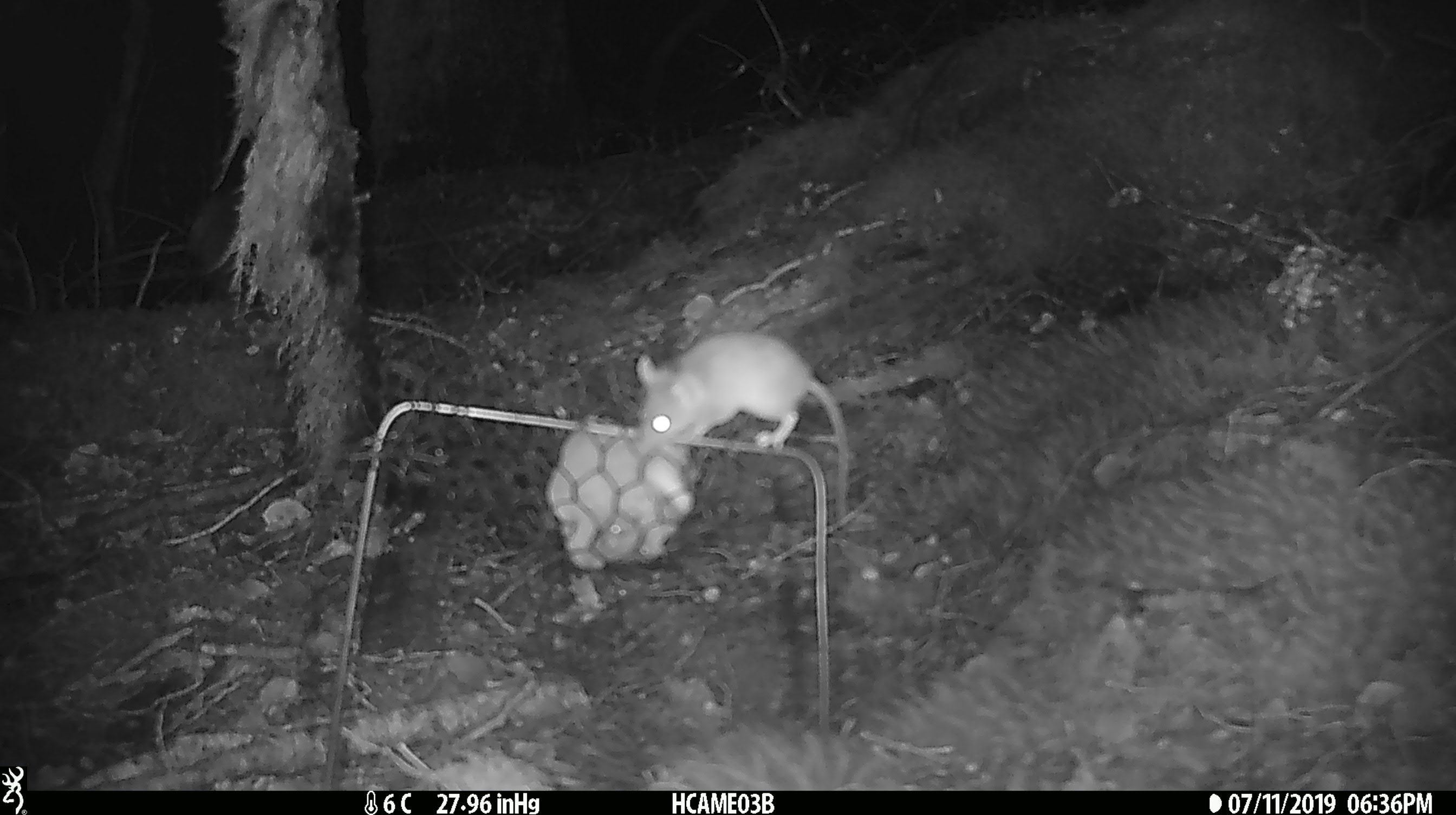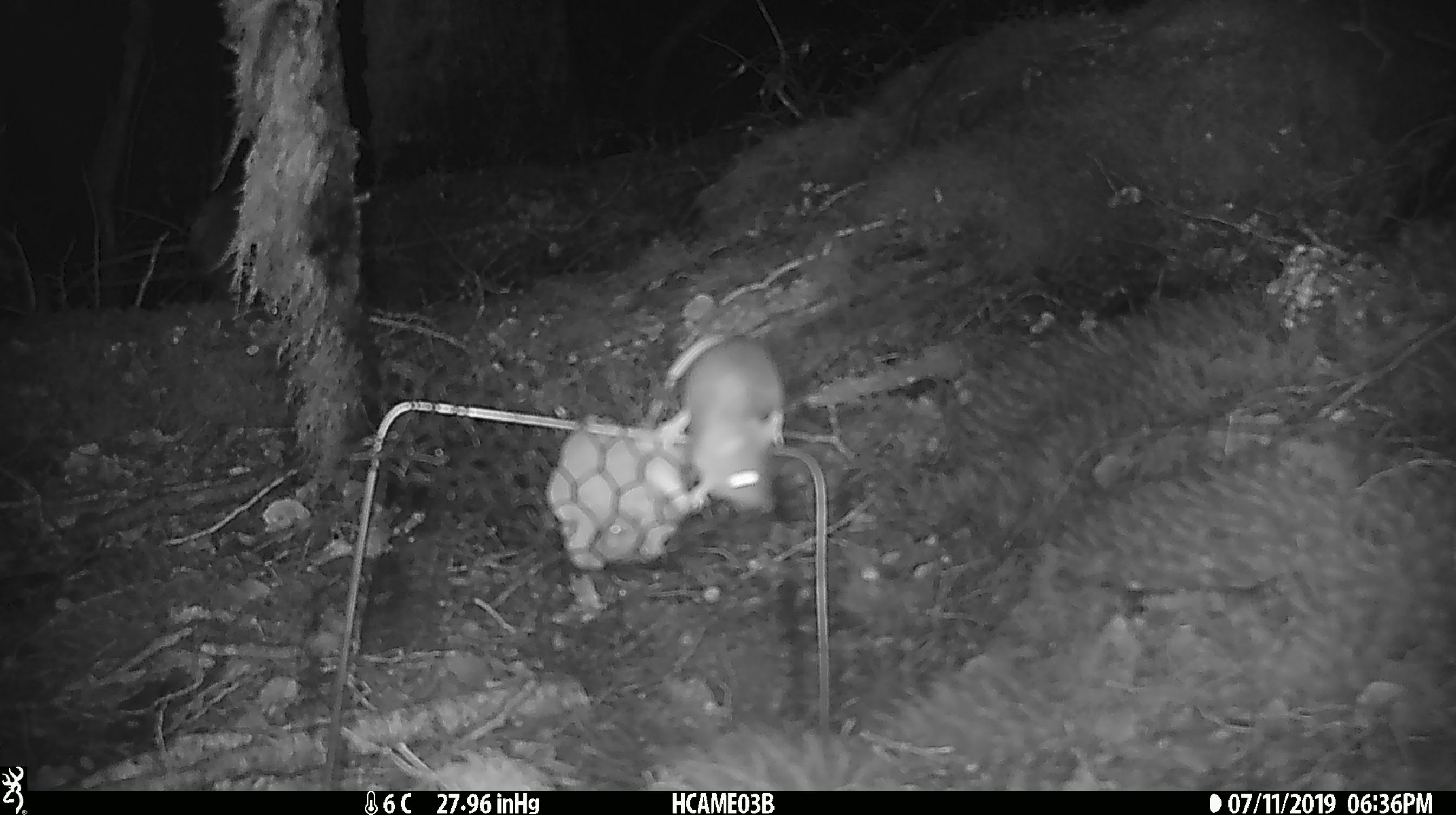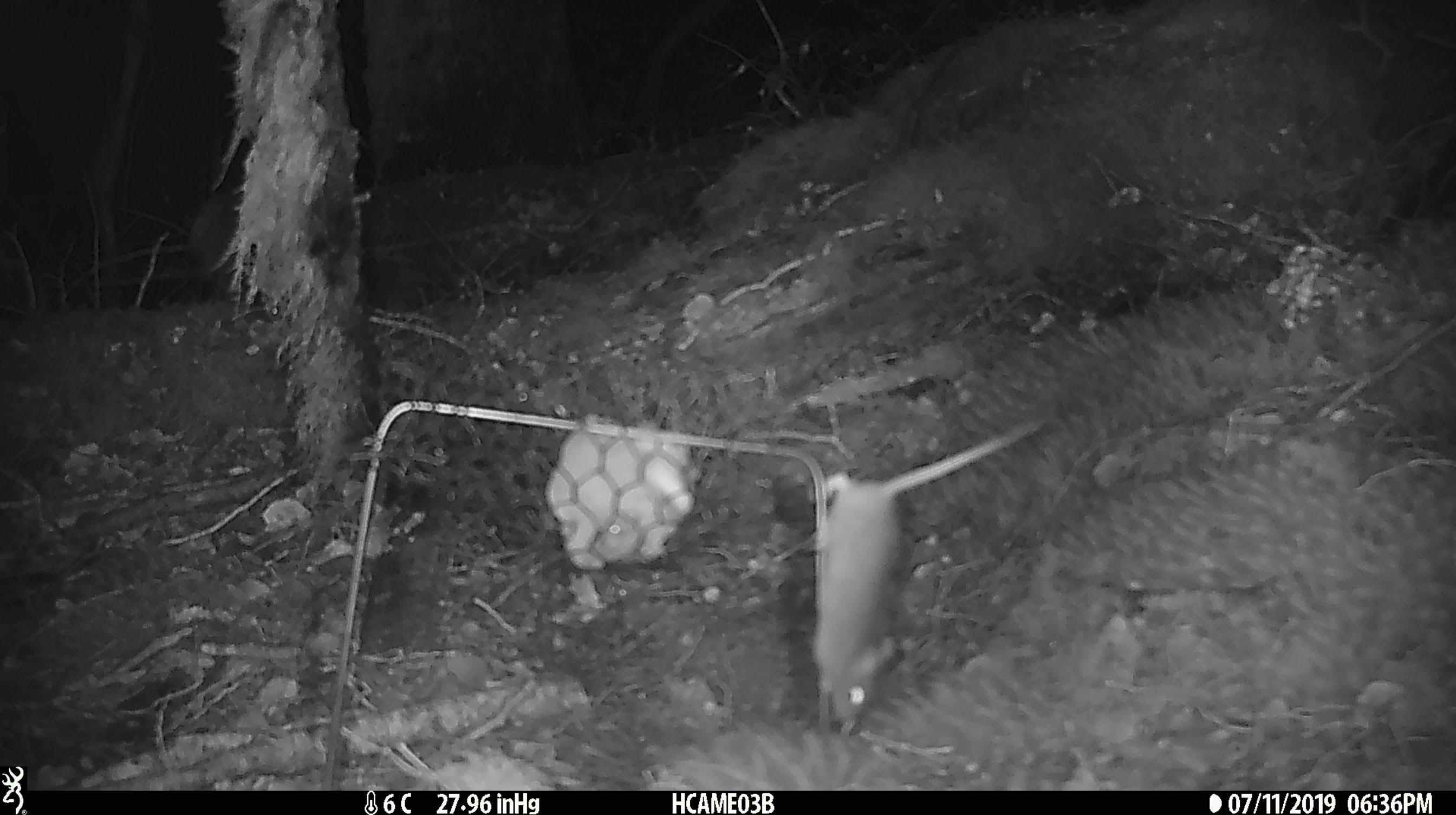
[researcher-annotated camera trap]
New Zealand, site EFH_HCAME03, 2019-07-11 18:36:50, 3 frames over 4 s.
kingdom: Animalia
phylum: Chordata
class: Mammalia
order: Rodentia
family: Muridae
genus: Mus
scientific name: Mus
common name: mouse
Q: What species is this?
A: Mouse (Mus).